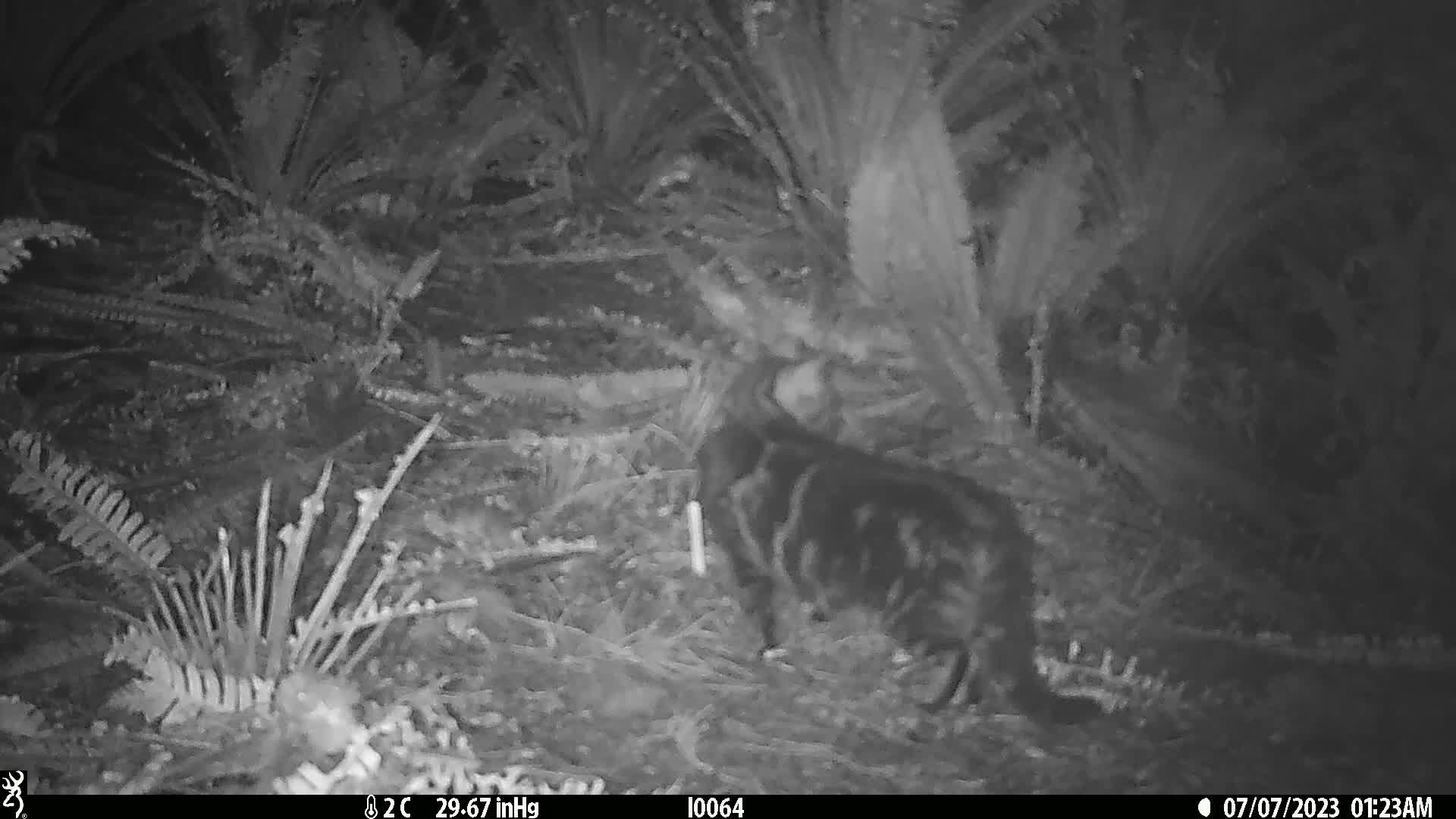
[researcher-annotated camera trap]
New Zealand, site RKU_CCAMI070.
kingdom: Animalia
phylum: Chordata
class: Mammalia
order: Carnivora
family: Felidae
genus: Felis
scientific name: Felis catus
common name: domestic cat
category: cat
Cat (domestic cat) (Felis catus).